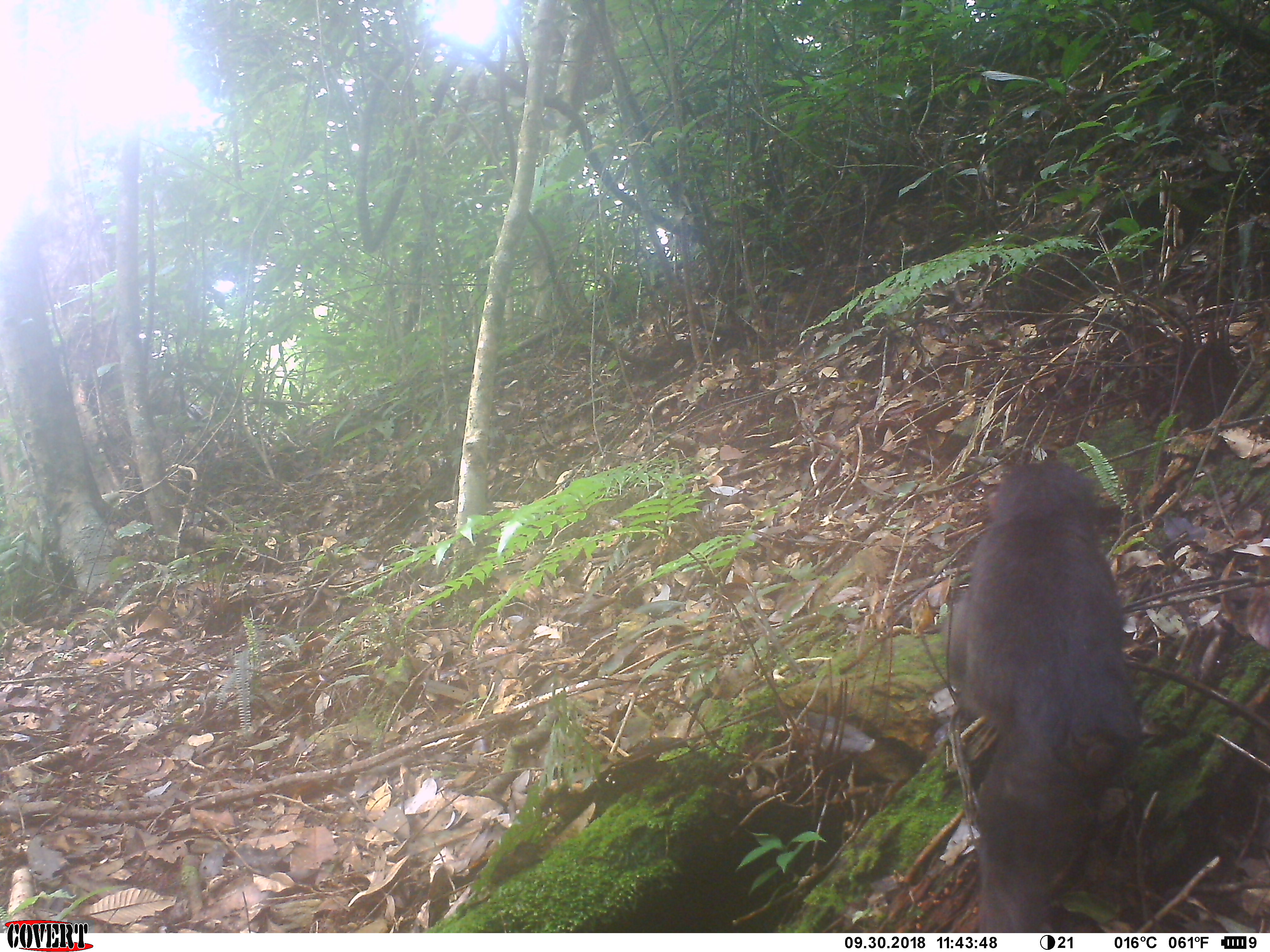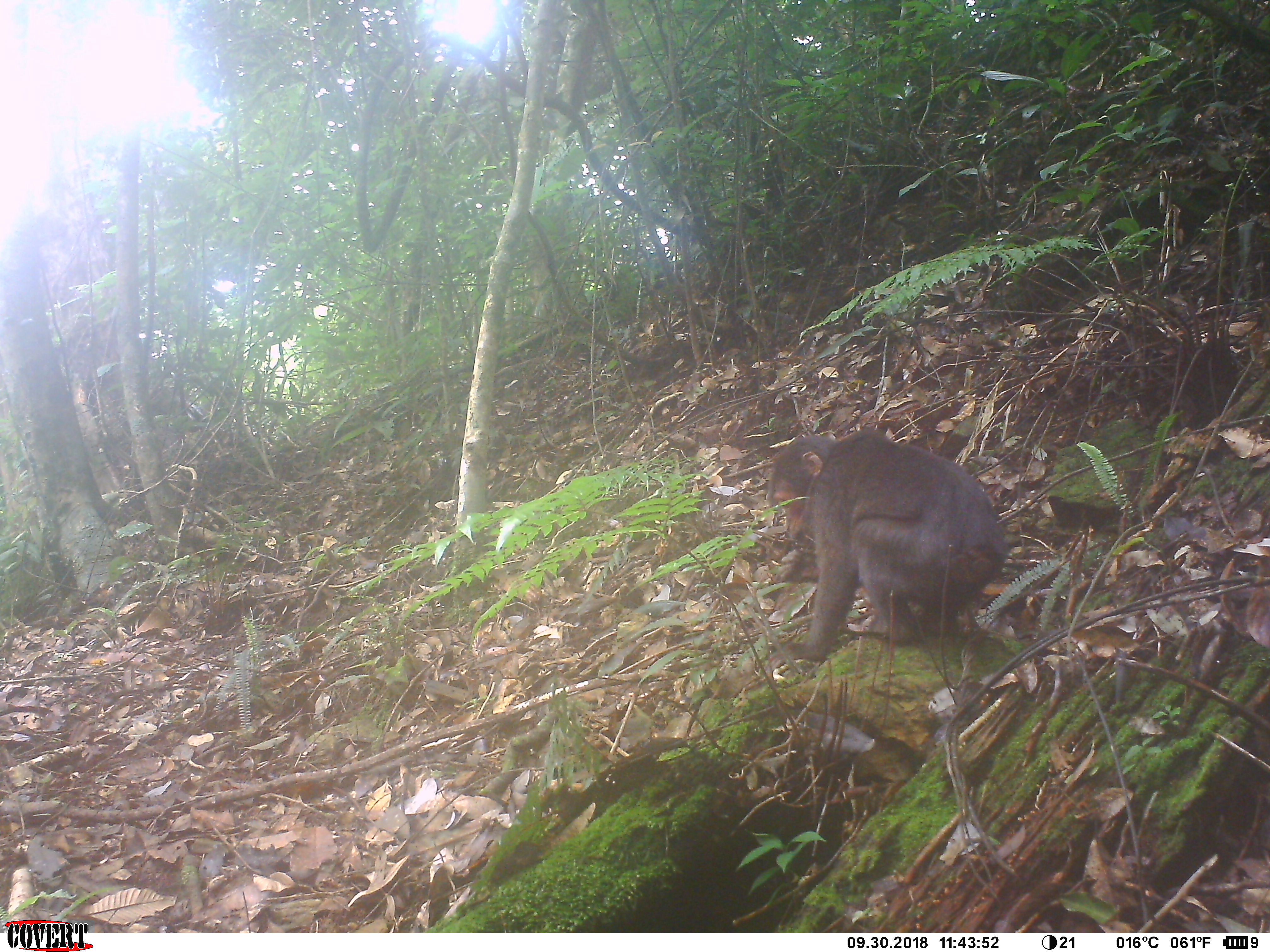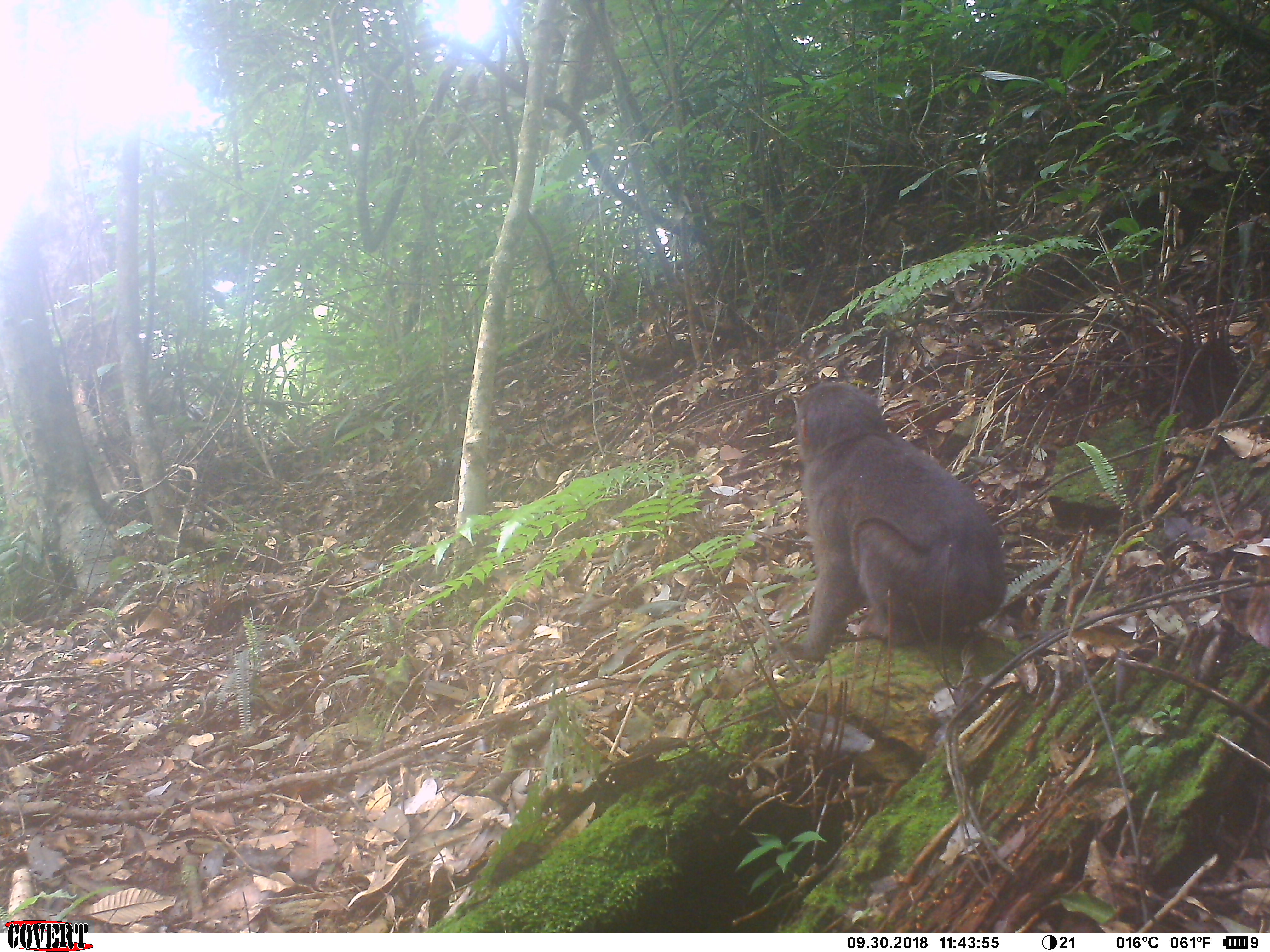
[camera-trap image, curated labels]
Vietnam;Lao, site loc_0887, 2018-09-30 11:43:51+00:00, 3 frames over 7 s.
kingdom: Animalia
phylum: Chordata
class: Mammalia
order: Primates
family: Cercopithecidae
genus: Macaca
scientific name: Macaca arctoides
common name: stump-tailed macaque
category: stump tailed macaque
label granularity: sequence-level